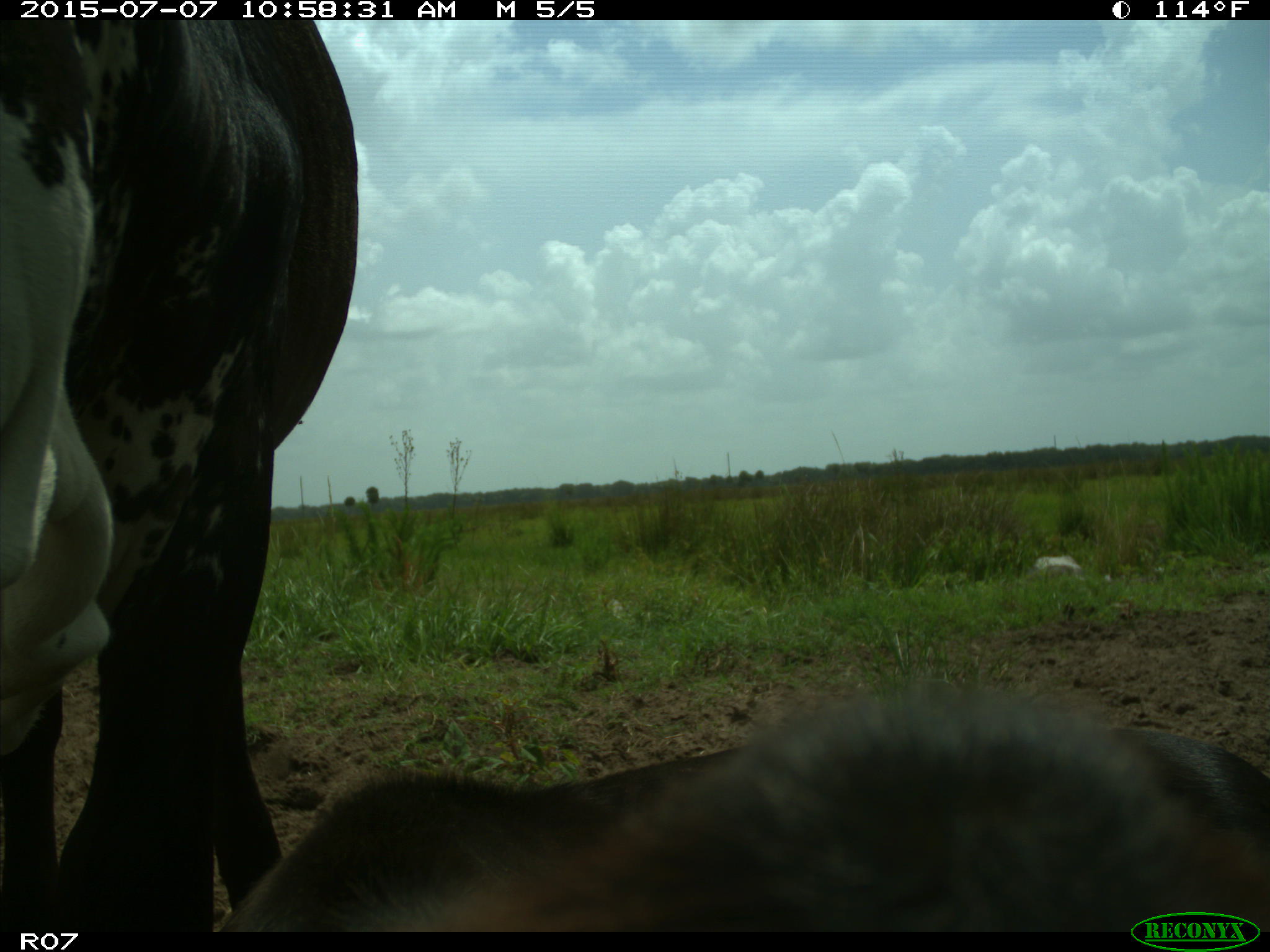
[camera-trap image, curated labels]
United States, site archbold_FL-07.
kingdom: Animalia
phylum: Chordata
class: Mammalia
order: Artiodactyla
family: Bovidae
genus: Bos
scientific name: Bos taurus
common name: domestic cow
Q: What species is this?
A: Bos taurus (domestic cow).